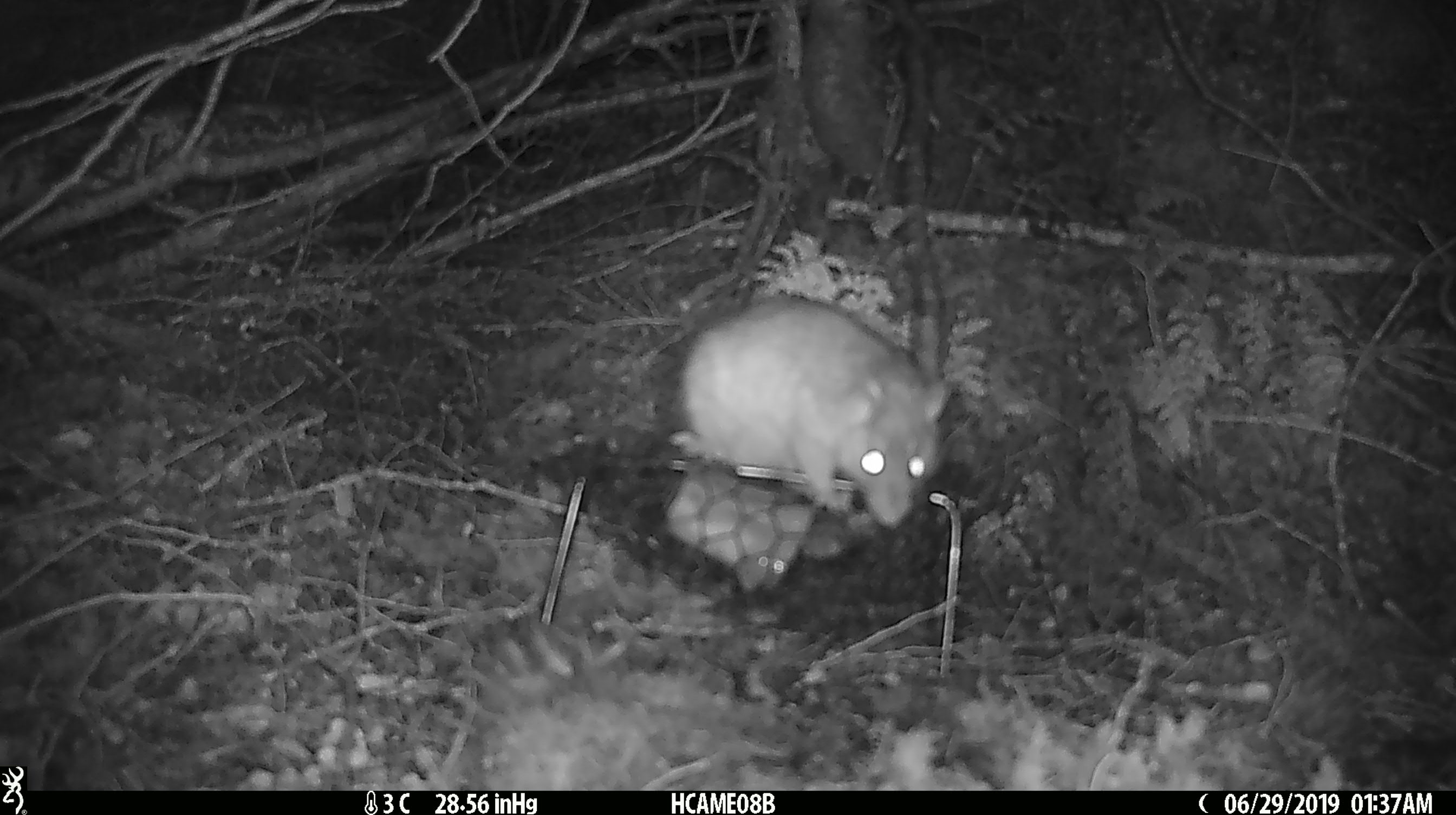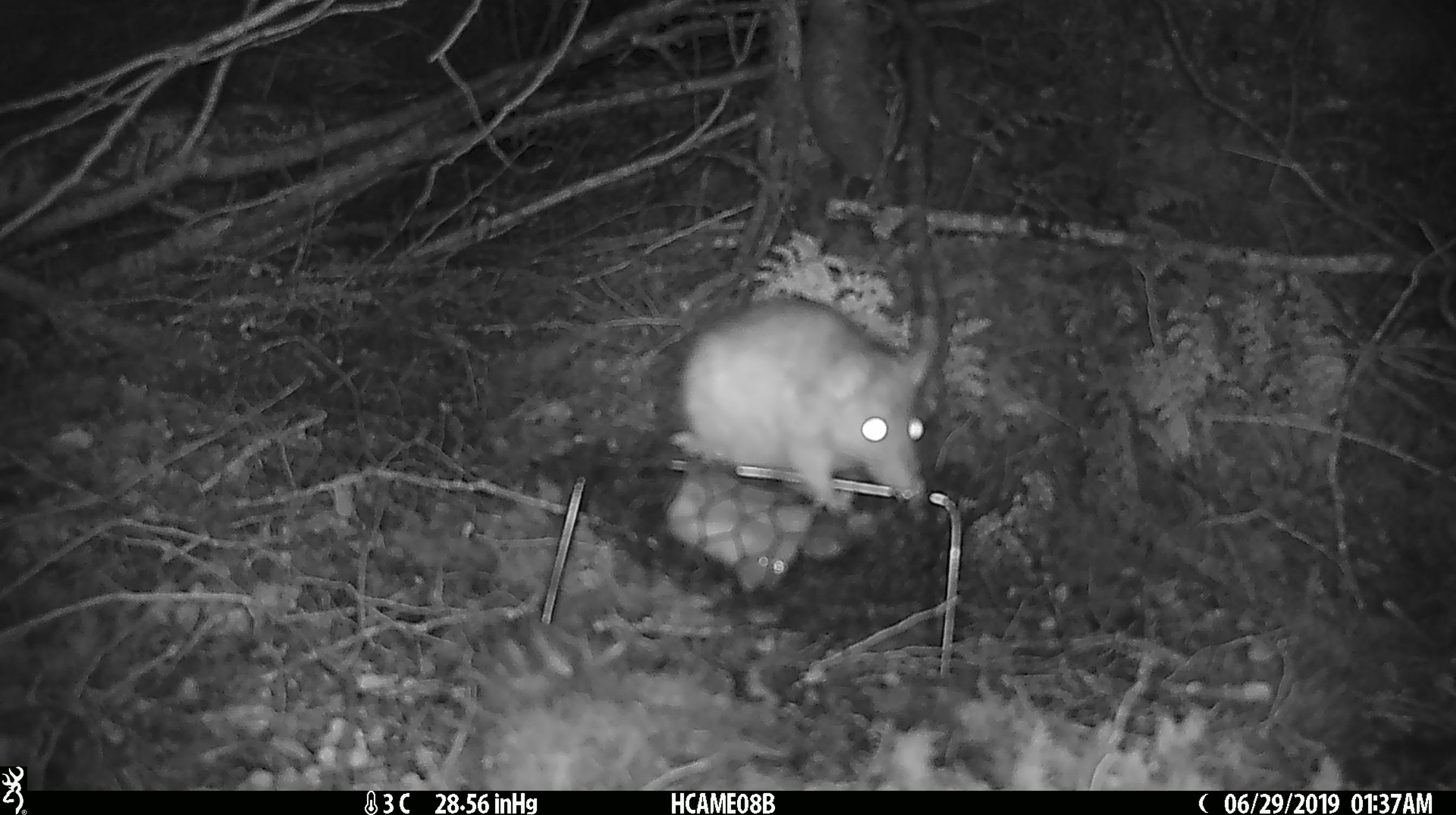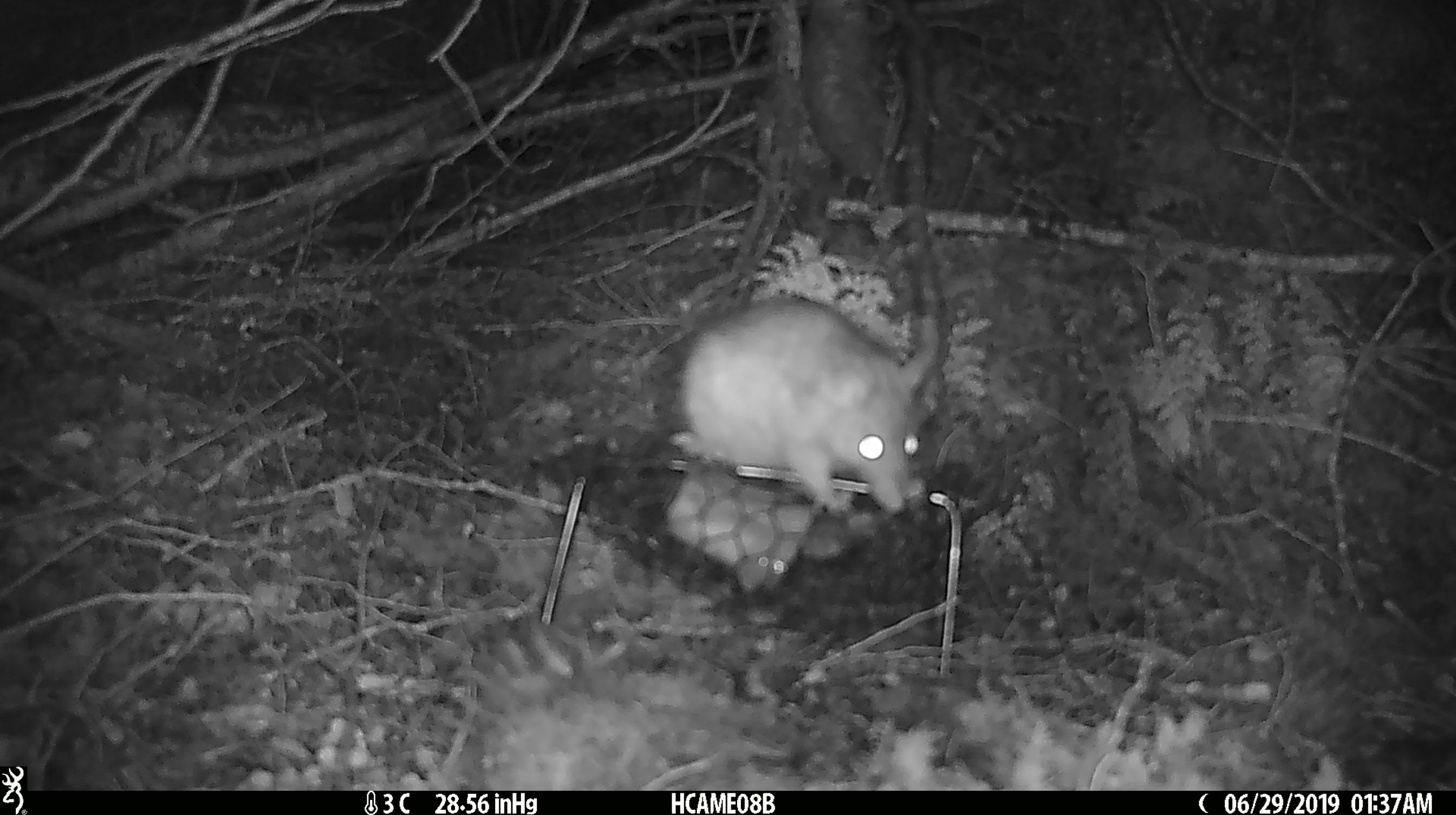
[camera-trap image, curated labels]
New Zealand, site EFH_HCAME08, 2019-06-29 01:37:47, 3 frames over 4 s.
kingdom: Animalia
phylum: Chordata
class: Mammalia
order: Rodentia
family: Muridae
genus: Rattus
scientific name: Rattus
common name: rat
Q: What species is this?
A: Rat (Rattus).